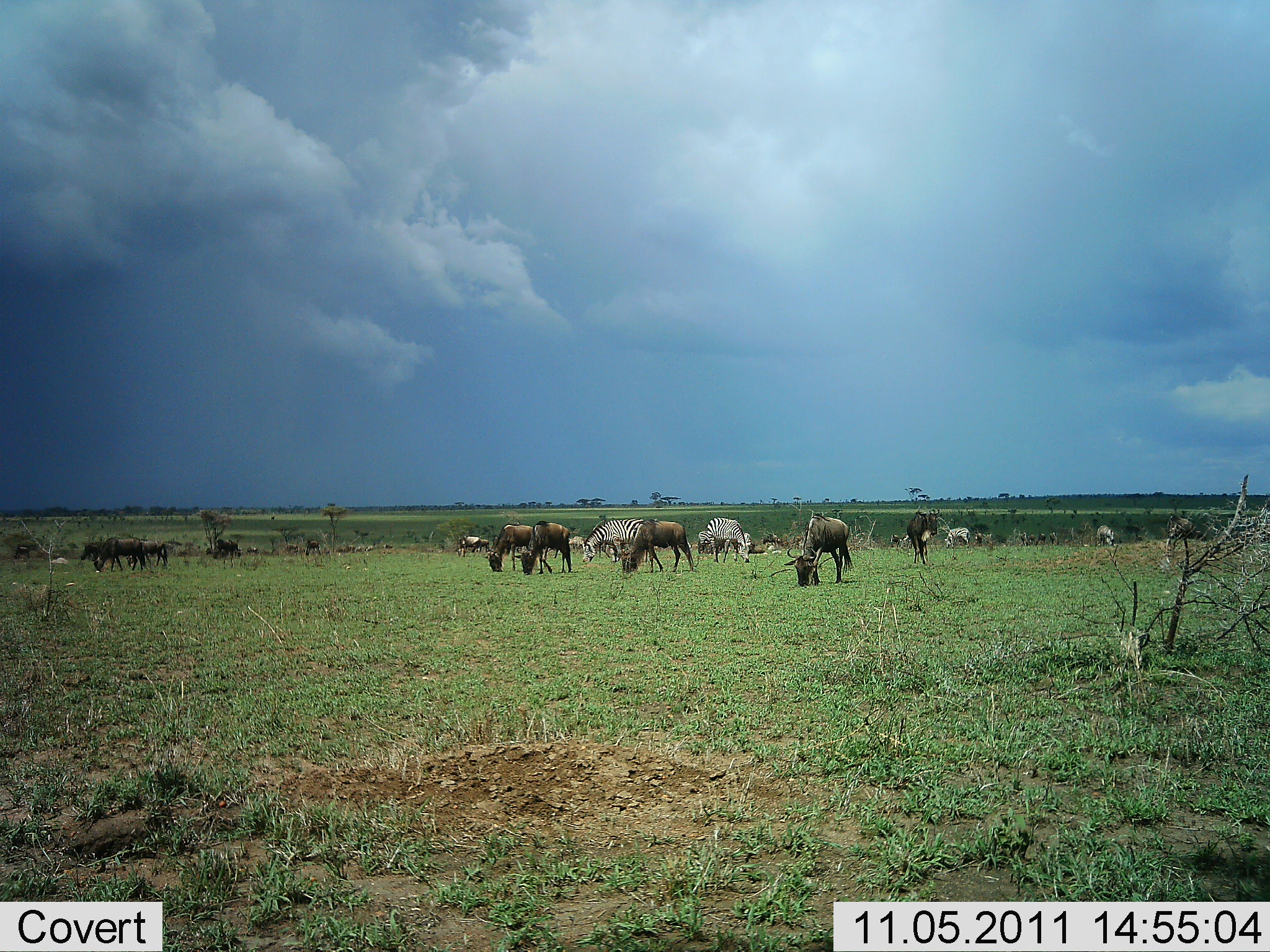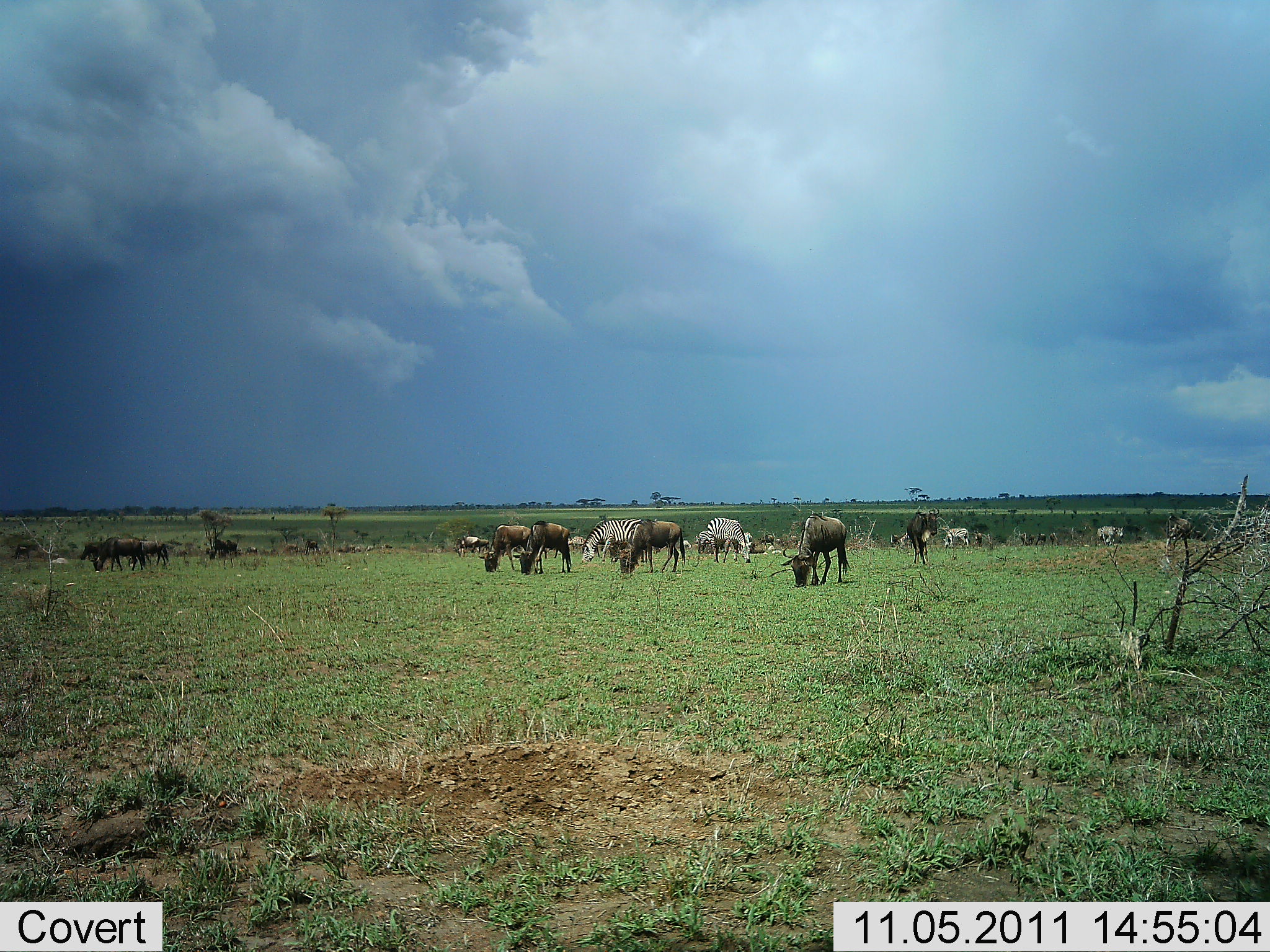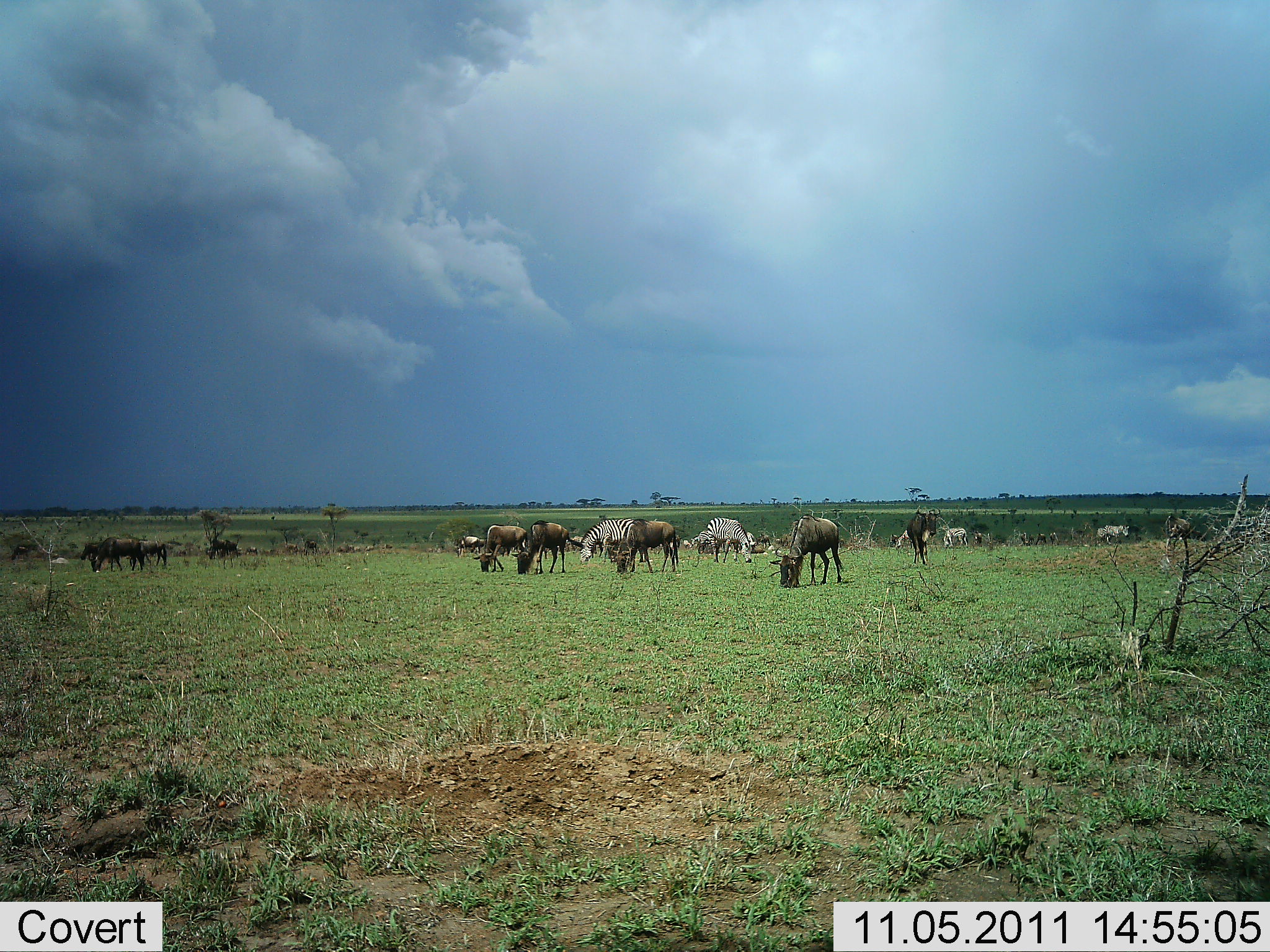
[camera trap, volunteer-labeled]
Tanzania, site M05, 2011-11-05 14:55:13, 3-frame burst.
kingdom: Animalia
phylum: Chordata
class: Mammalia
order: Artiodactyla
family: Bovidae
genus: Connochaetes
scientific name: Connochaetes taurinus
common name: blue wildebeest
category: wildebeest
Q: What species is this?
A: Wildebeest (blue wildebeest) (Connochaetes taurinus).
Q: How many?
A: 9.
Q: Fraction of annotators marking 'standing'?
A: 36%.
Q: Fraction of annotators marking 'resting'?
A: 0%.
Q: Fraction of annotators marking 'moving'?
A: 0%.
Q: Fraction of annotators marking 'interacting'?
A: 0%.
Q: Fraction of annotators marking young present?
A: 0%.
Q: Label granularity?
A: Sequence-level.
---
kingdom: Animalia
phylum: Chordata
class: Mammalia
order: Perissodactyla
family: Equidae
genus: Equus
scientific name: Equus quagga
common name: plains zebra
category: zebra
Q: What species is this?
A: Zebra (plains zebra) (Equus quagga).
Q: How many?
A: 6.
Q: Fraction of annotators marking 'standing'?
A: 36%.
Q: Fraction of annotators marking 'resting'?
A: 0%.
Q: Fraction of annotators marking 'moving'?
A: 0%.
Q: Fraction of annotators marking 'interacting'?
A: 0%.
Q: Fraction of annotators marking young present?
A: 0%.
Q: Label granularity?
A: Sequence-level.